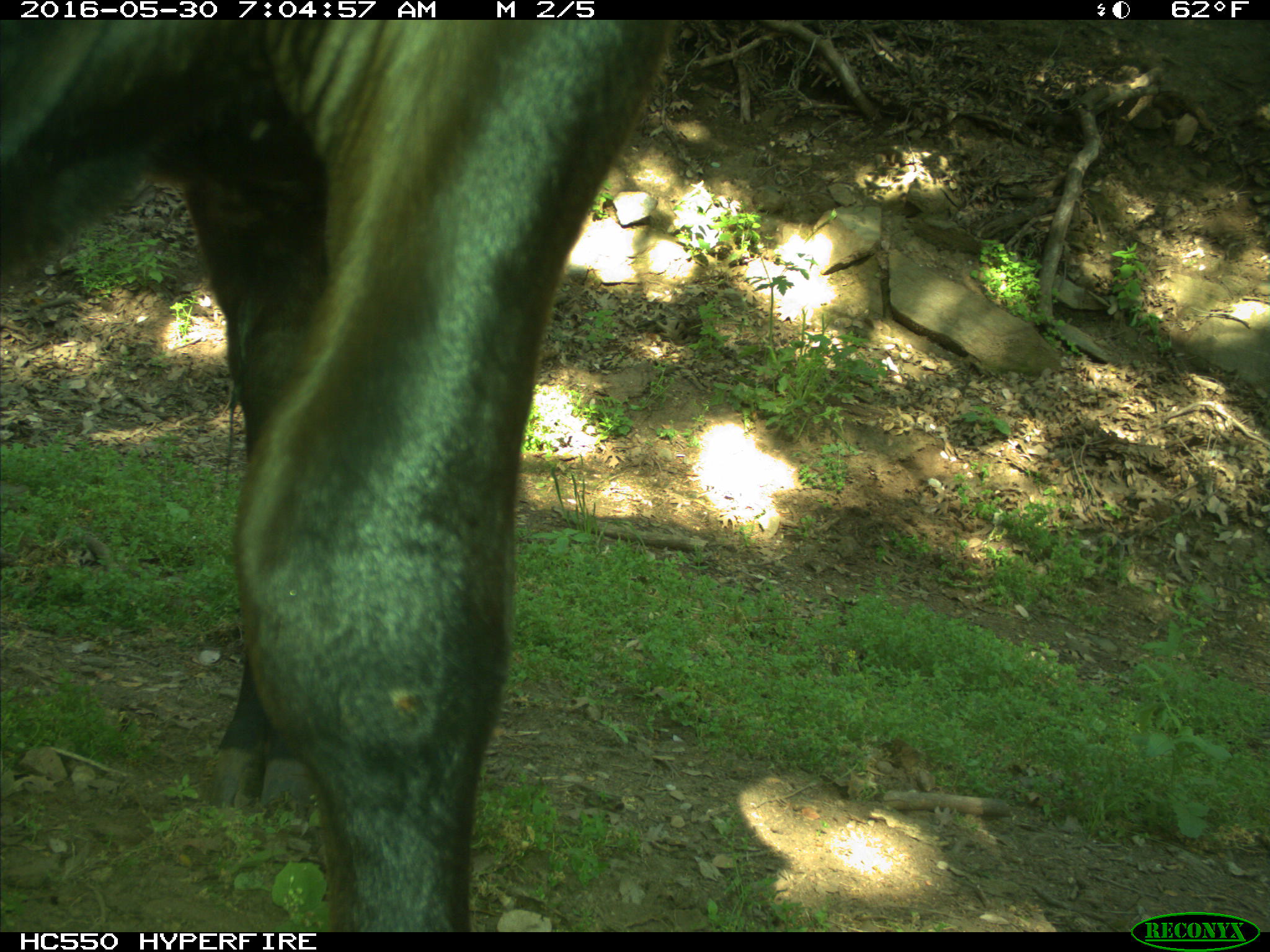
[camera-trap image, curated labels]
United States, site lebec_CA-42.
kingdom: Animalia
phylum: Chordata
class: Mammalia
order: Artiodactyla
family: Bovidae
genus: Bos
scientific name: Bos taurus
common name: domestic cow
Bos taurus (domestic cow).